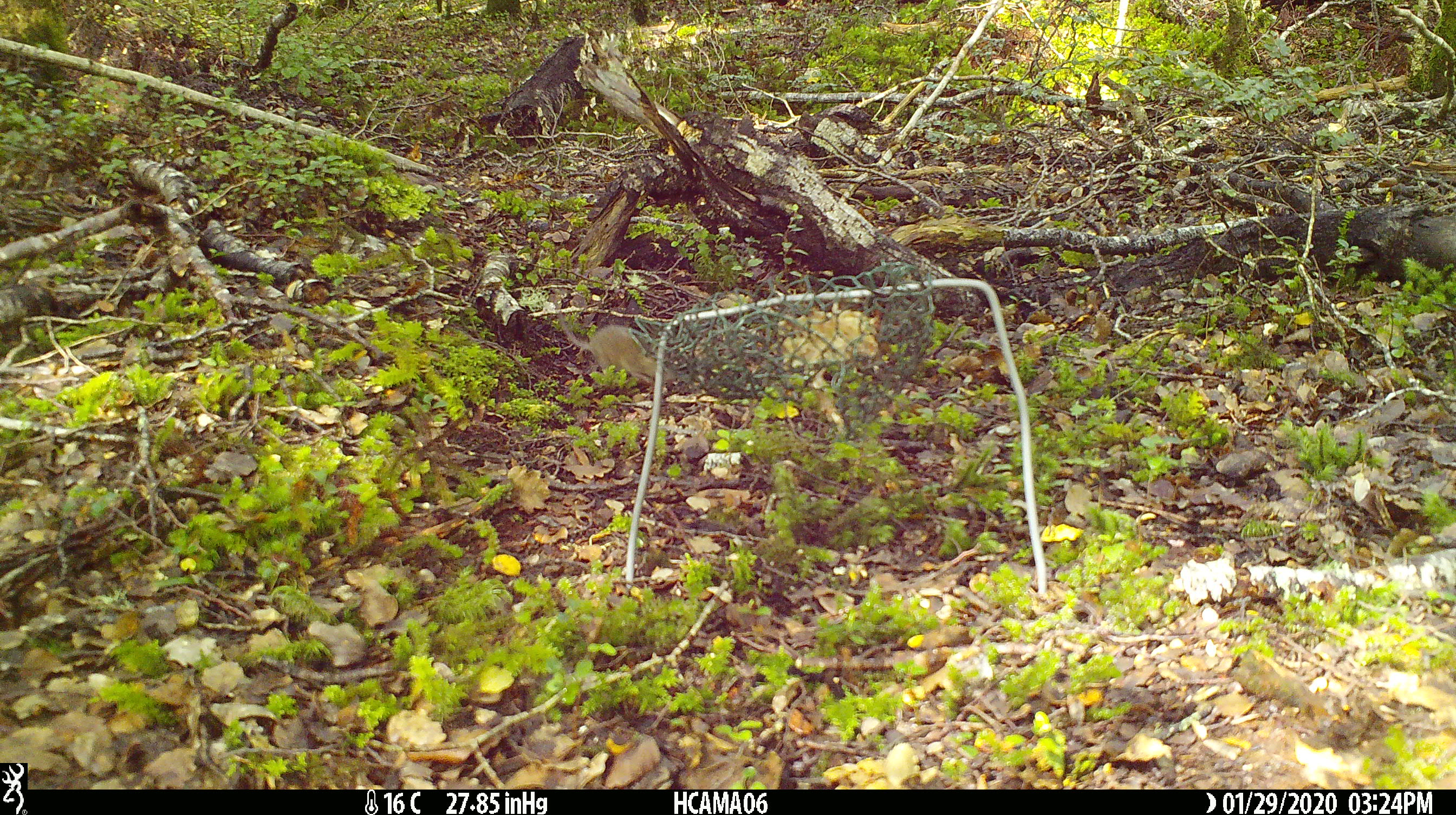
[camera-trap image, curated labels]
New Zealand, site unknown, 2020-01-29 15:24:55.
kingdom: Animalia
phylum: Chordata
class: Mammalia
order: Rodentia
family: Muridae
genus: Mus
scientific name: Mus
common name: mouse